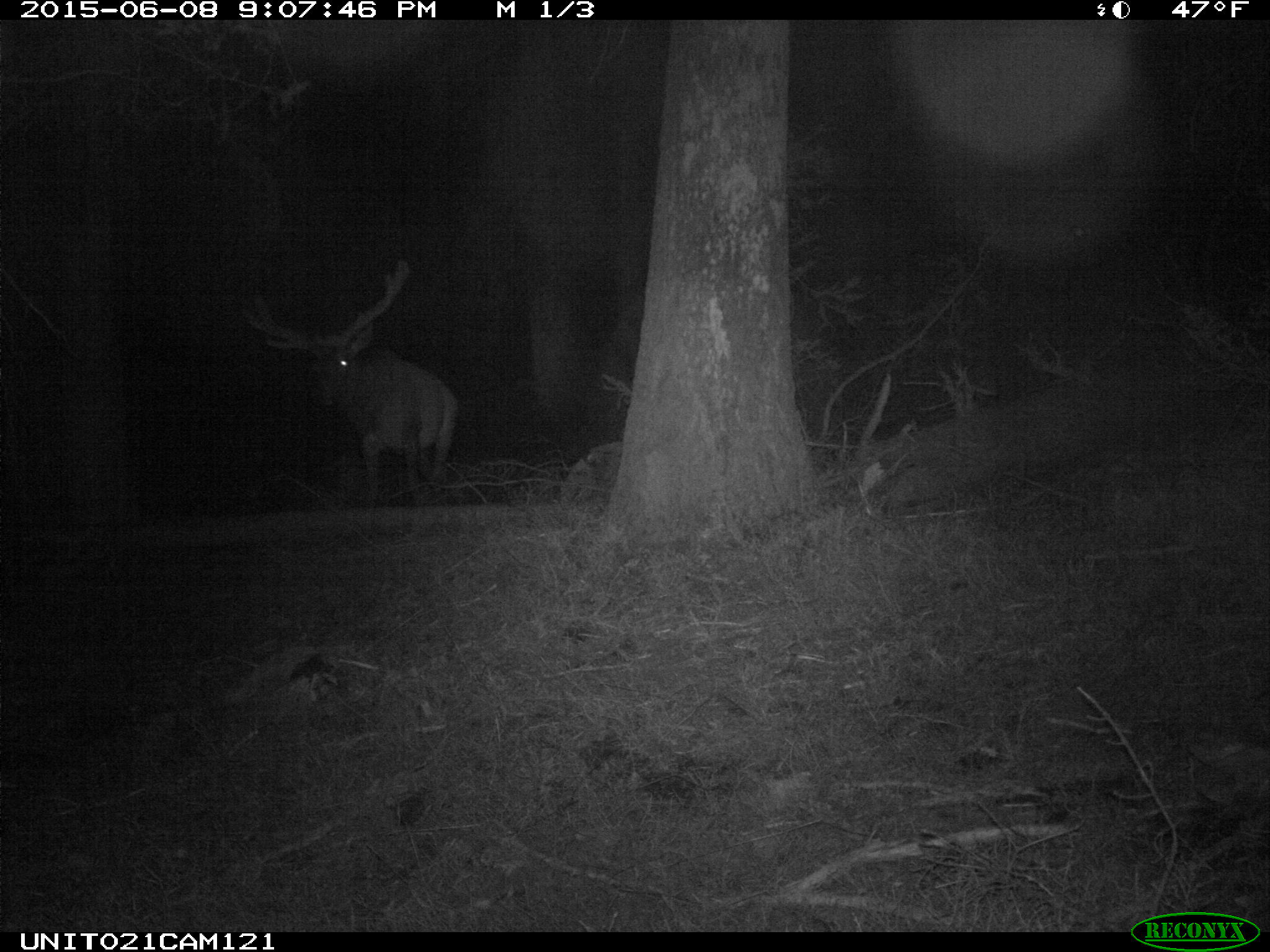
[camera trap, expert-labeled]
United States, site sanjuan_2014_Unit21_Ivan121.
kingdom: Animalia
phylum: Chordata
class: Mammalia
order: Artiodactyla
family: Cervidae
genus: Cervus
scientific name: Cervus elaphus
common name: red deer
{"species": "Cervus elaphus (red deer)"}